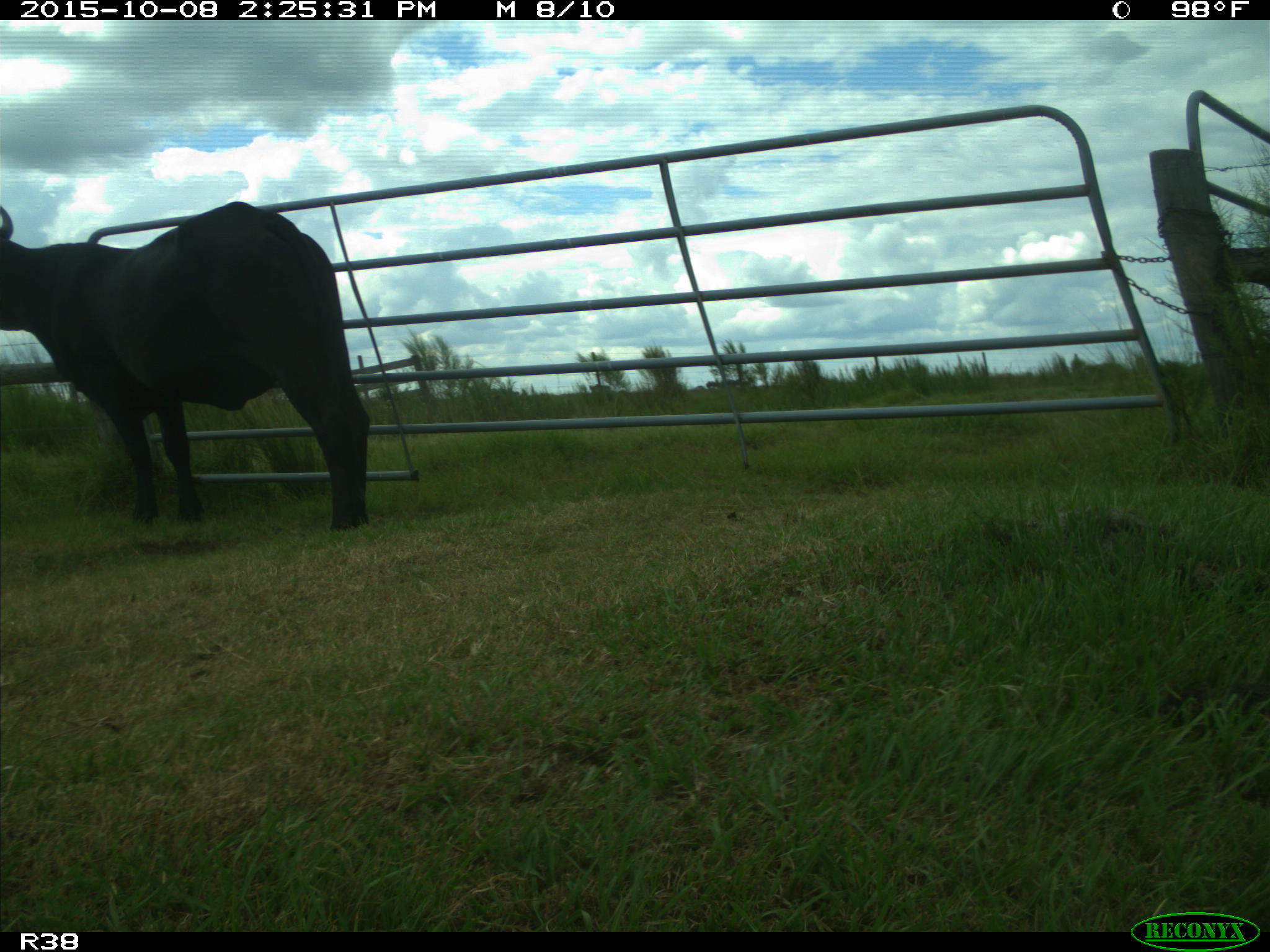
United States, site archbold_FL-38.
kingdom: Animalia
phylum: Chordata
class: Mammalia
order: Artiodactyla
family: Bovidae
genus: Bos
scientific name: Bos taurus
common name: domestic cow